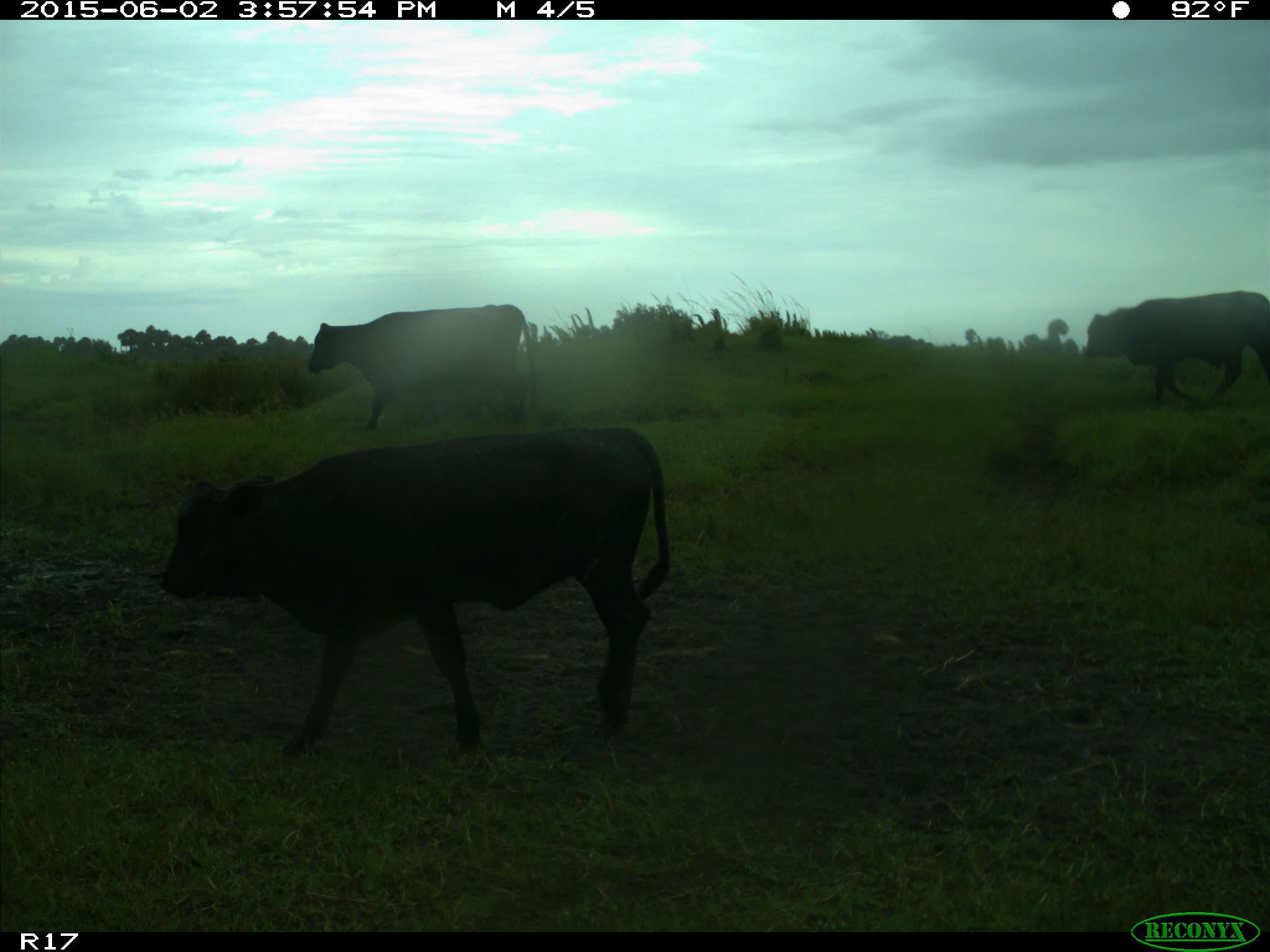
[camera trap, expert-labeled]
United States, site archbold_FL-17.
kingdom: Animalia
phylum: Chordata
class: Mammalia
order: Artiodactyla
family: Bovidae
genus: Bos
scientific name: Bos taurus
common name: domestic cow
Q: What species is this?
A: Bos taurus (domestic cow).